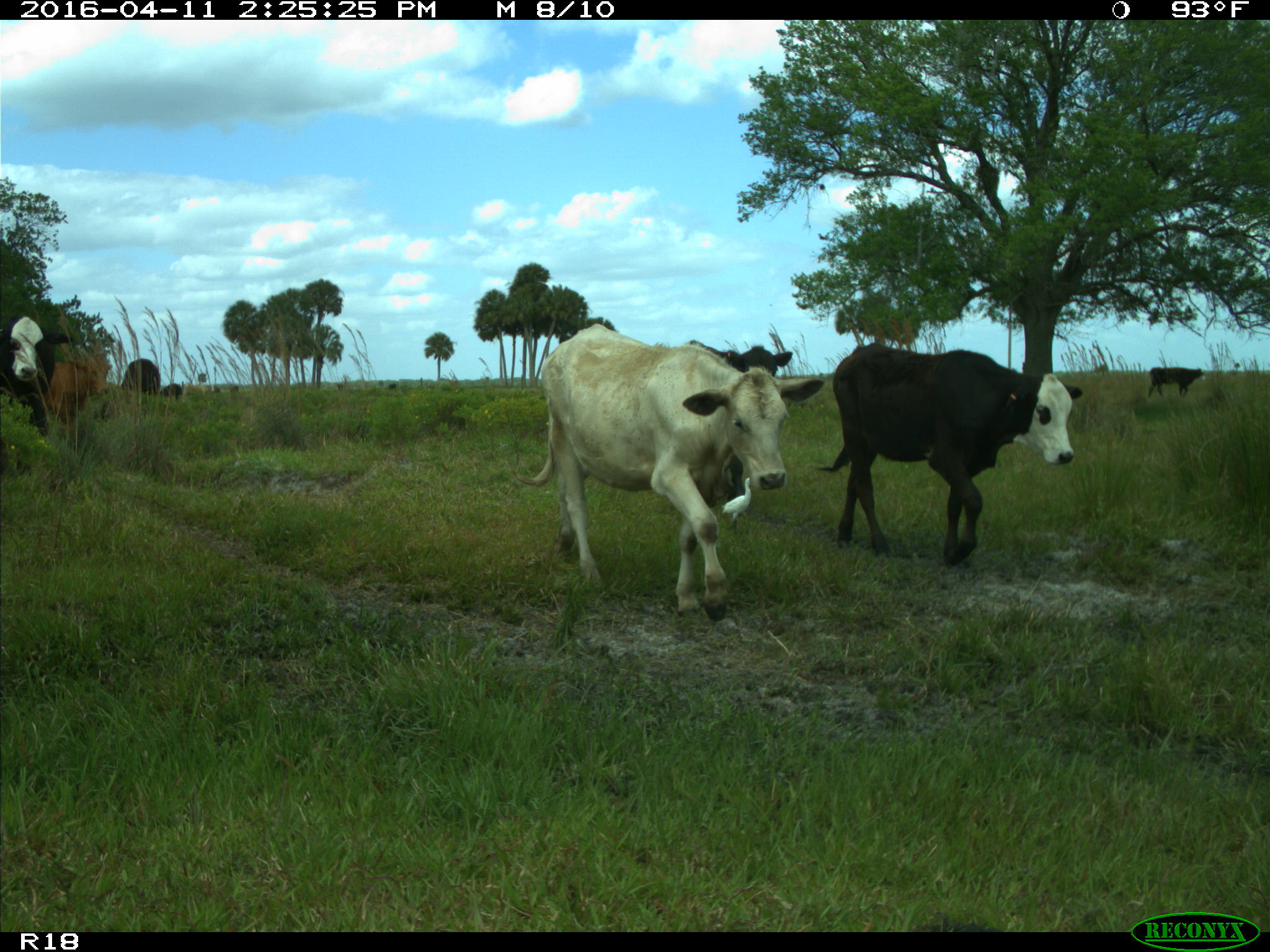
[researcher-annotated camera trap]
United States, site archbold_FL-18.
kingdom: Animalia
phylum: Chordata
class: Mammalia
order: Artiodactyla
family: Bovidae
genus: Bos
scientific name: Bos taurus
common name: domestic cow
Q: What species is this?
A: Bos taurus (domestic cow).